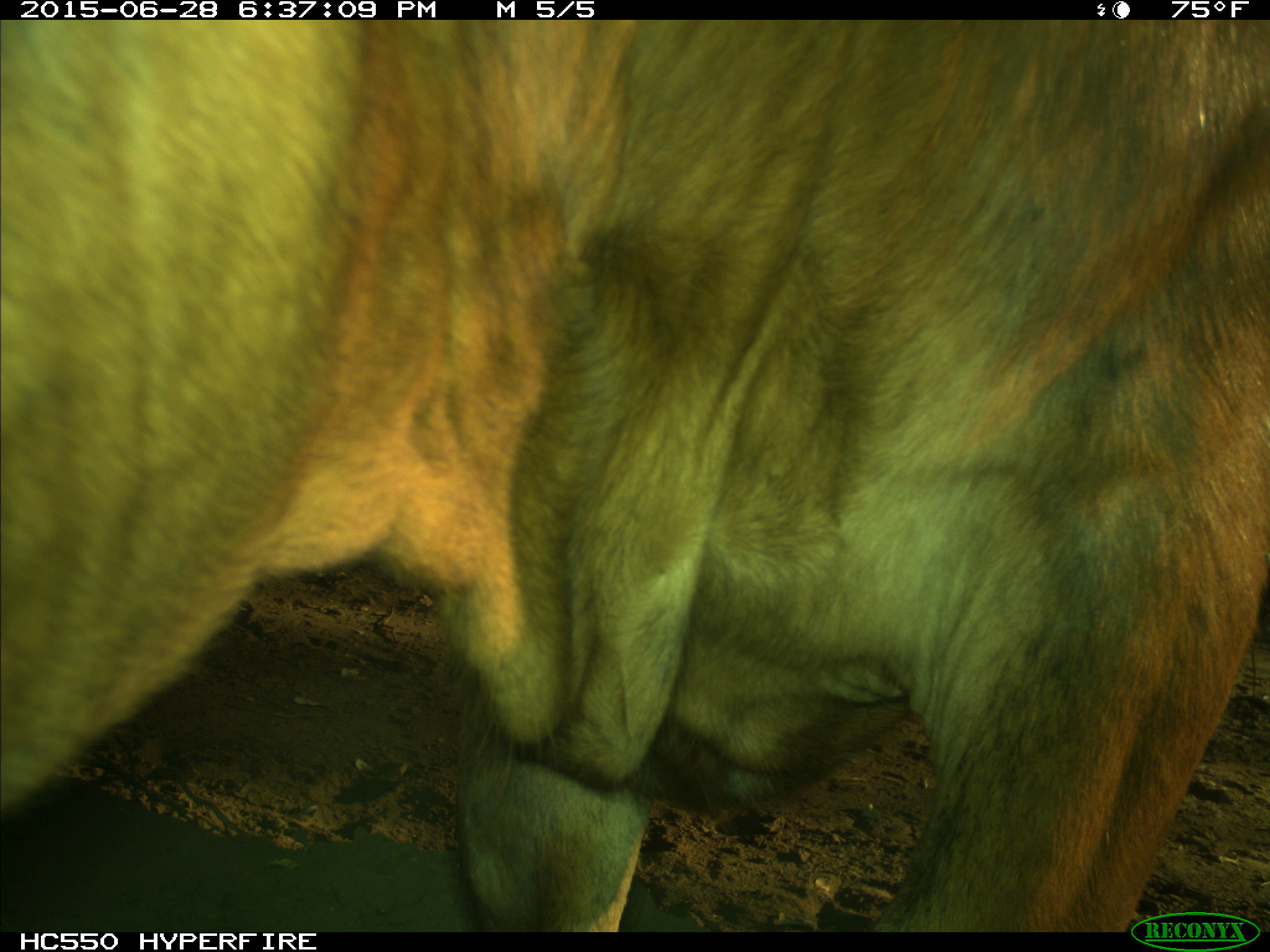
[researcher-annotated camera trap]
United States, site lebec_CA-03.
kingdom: Animalia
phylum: Chordata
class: Mammalia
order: Artiodactyla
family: Bovidae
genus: Bos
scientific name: Bos taurus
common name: domestic cow